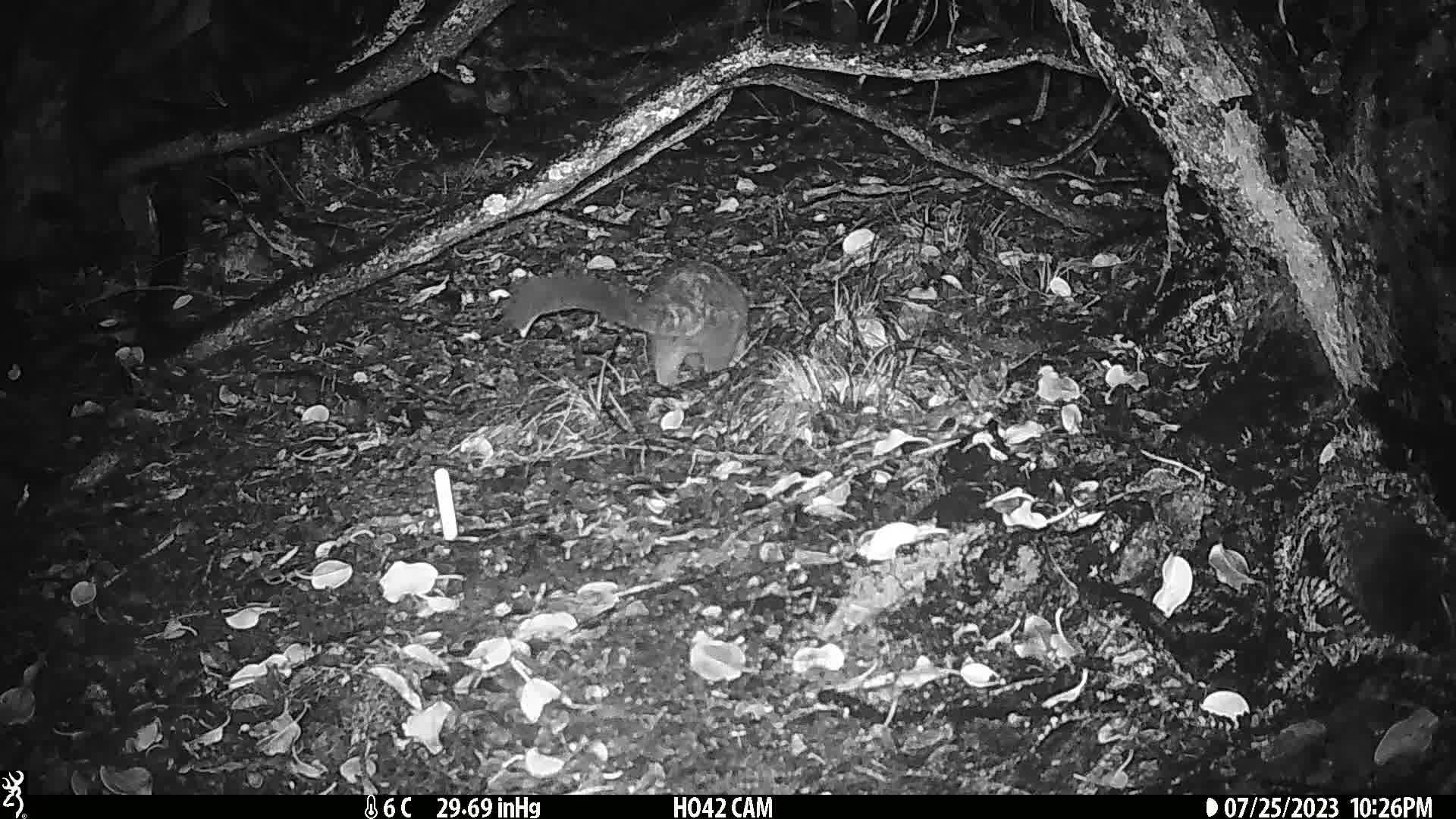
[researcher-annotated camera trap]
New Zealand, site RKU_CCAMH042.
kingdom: Animalia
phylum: Chordata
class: Mammalia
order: Diprotodontia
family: Phalangeridae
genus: Trichosurus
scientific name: Trichosurus vulpecula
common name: common brushtail possum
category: possum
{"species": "possum (common brushtail possum) (Trichosurus vulpecula)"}